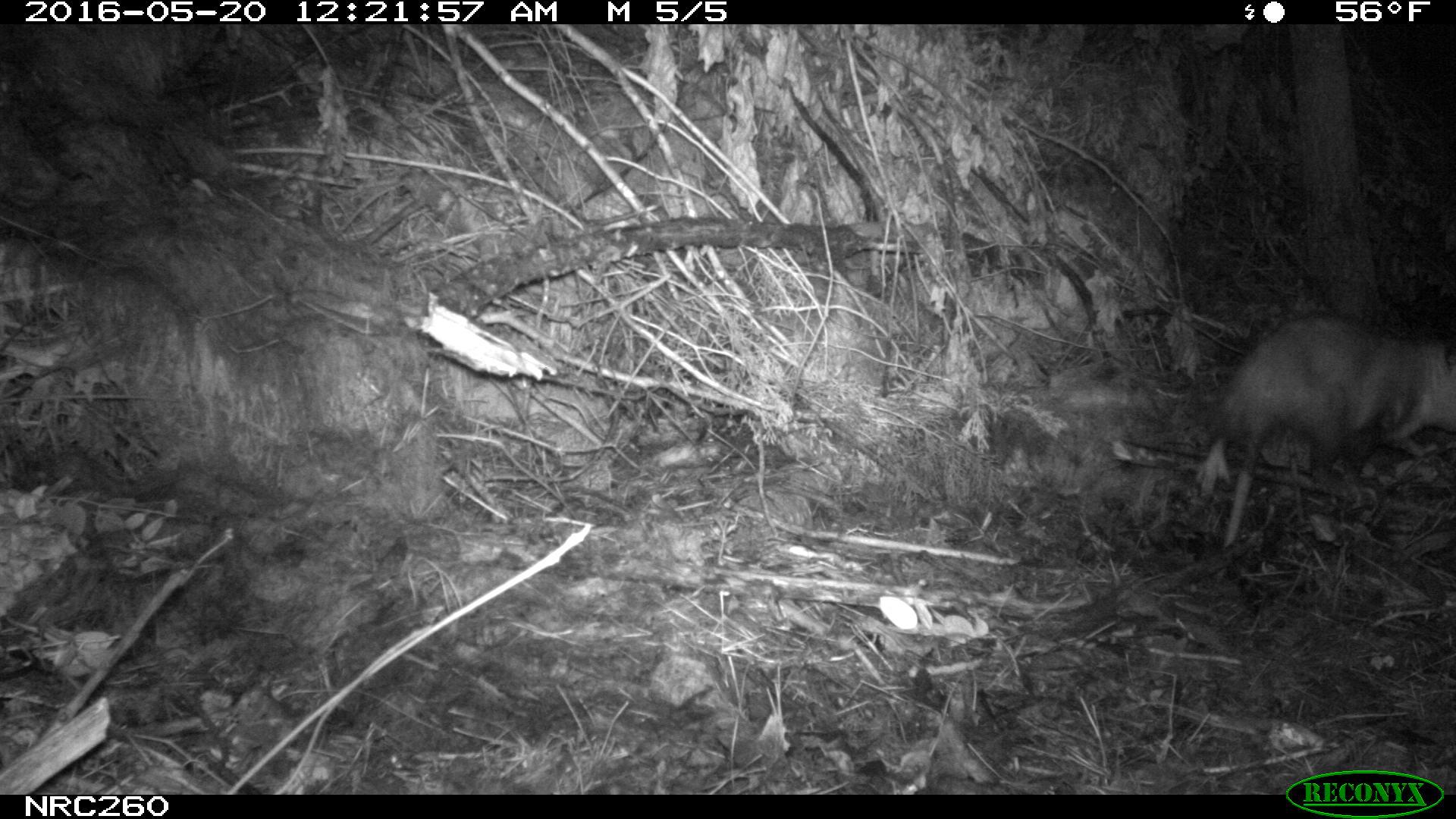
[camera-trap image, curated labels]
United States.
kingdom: Animalia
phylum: Chordata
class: Mammalia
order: Didelphimorphia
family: Didelphidae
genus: Didelphis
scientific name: Didelphis virginiana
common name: virginia opossum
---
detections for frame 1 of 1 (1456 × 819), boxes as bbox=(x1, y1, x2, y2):
Virginia Opossum: bbox=(1186, 303, 1456, 555)